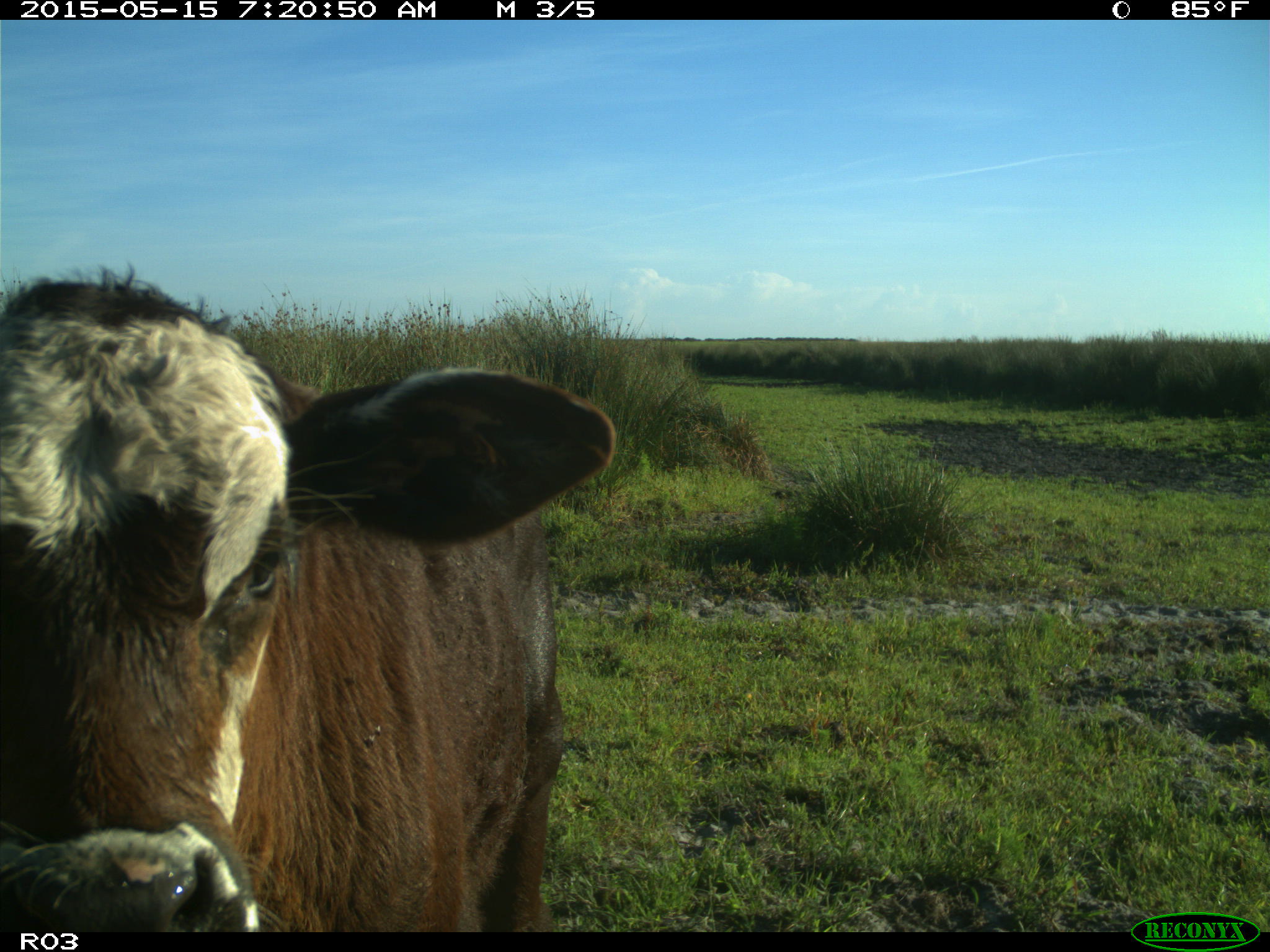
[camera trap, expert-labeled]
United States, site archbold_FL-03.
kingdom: Animalia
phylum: Chordata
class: Mammalia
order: Artiodactyla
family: Bovidae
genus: Bos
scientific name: Bos taurus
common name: domestic cow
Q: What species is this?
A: Bos taurus (domestic cow).